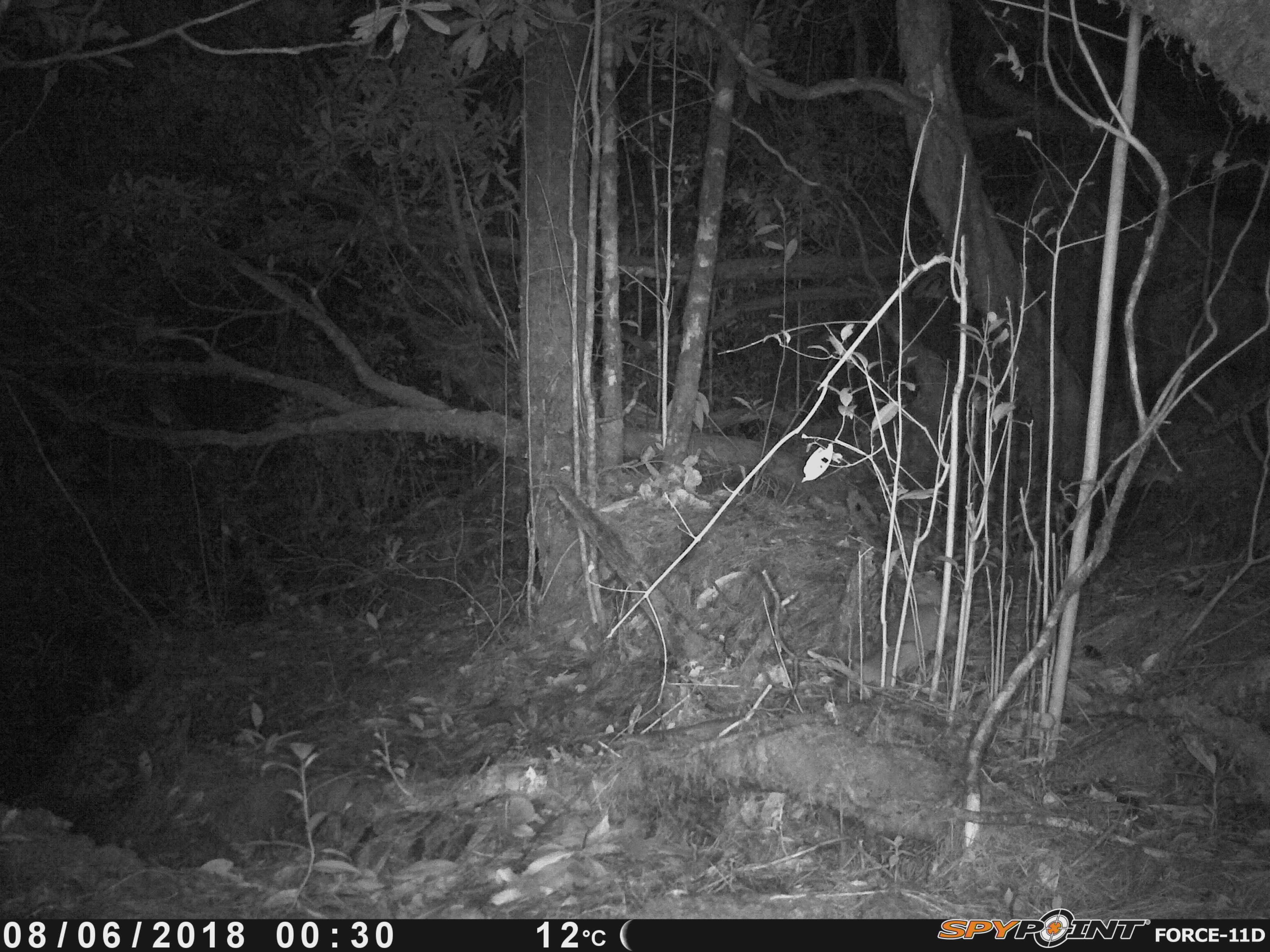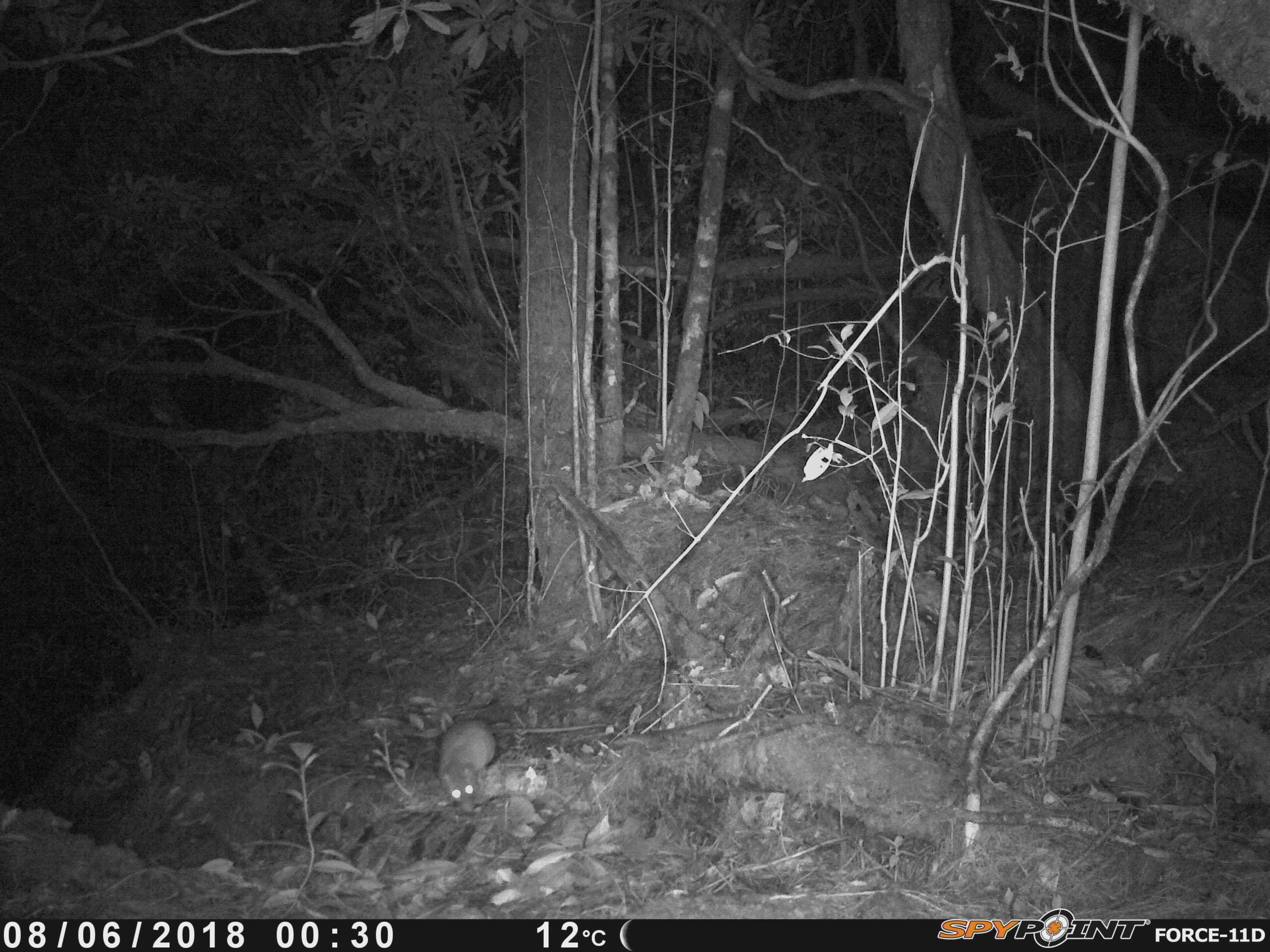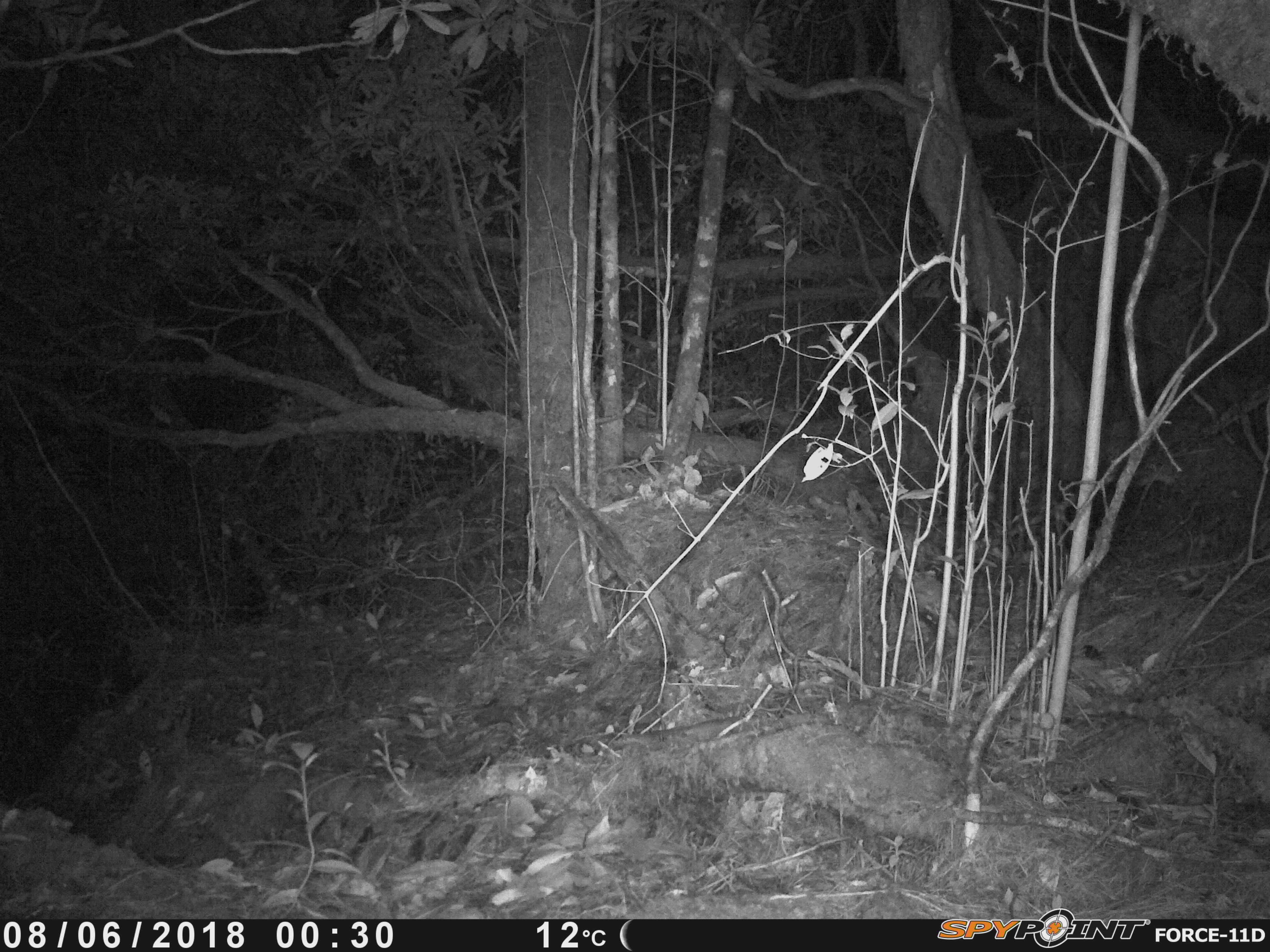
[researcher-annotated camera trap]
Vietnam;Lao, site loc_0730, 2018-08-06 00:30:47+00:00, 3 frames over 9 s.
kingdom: Animalia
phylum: Chordata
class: Mammalia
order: Rodentia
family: Muridae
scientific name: Muridae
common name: old-world mice and rats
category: unidentified murid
Unidentified murid (old-world mice and rats) (Muridae). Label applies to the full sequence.